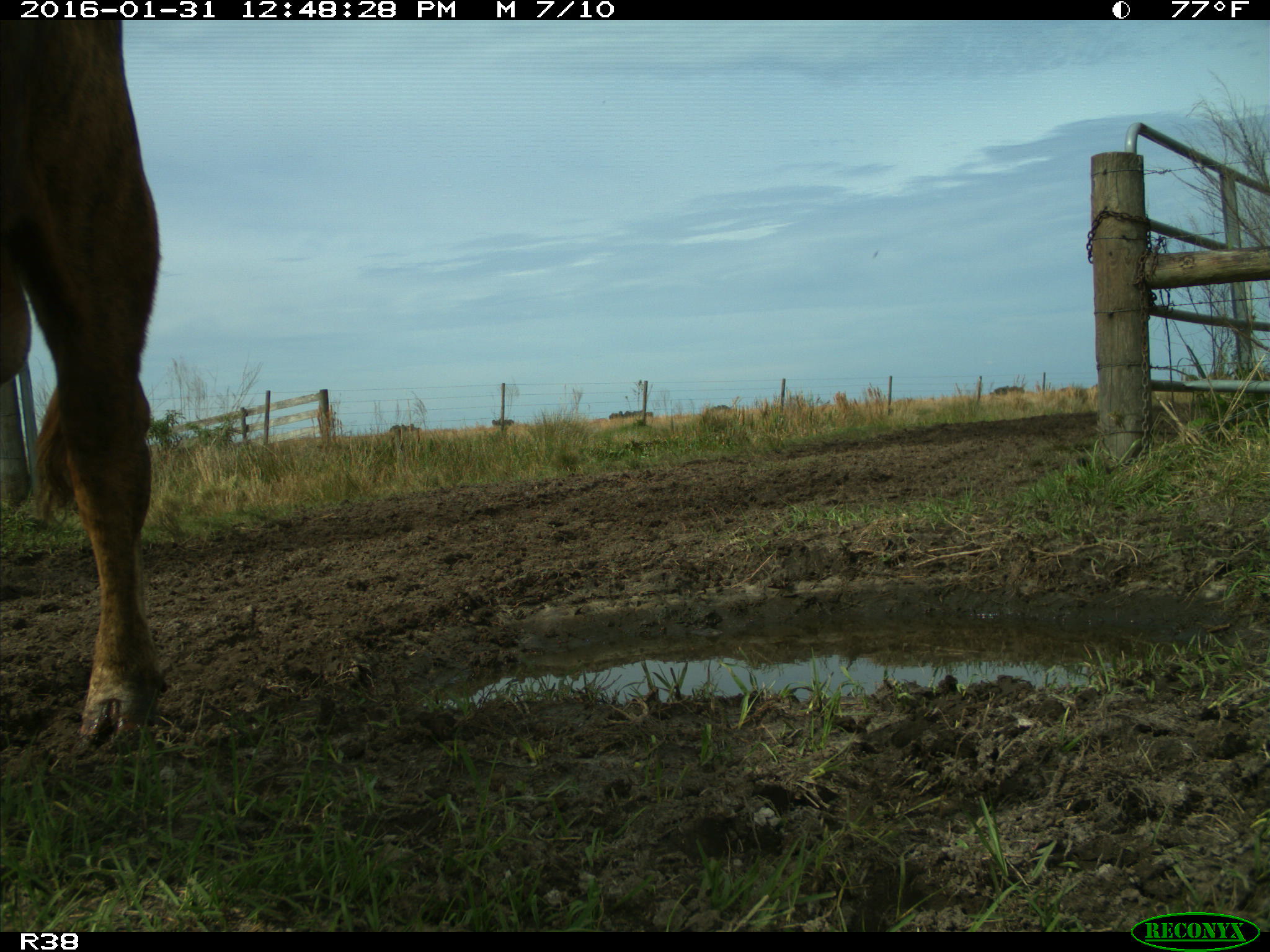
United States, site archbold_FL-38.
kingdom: Animalia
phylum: Chordata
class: Mammalia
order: Artiodactyla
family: Bovidae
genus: Bos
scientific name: Bos taurus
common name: domestic cow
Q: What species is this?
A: Bos taurus (domestic cow).